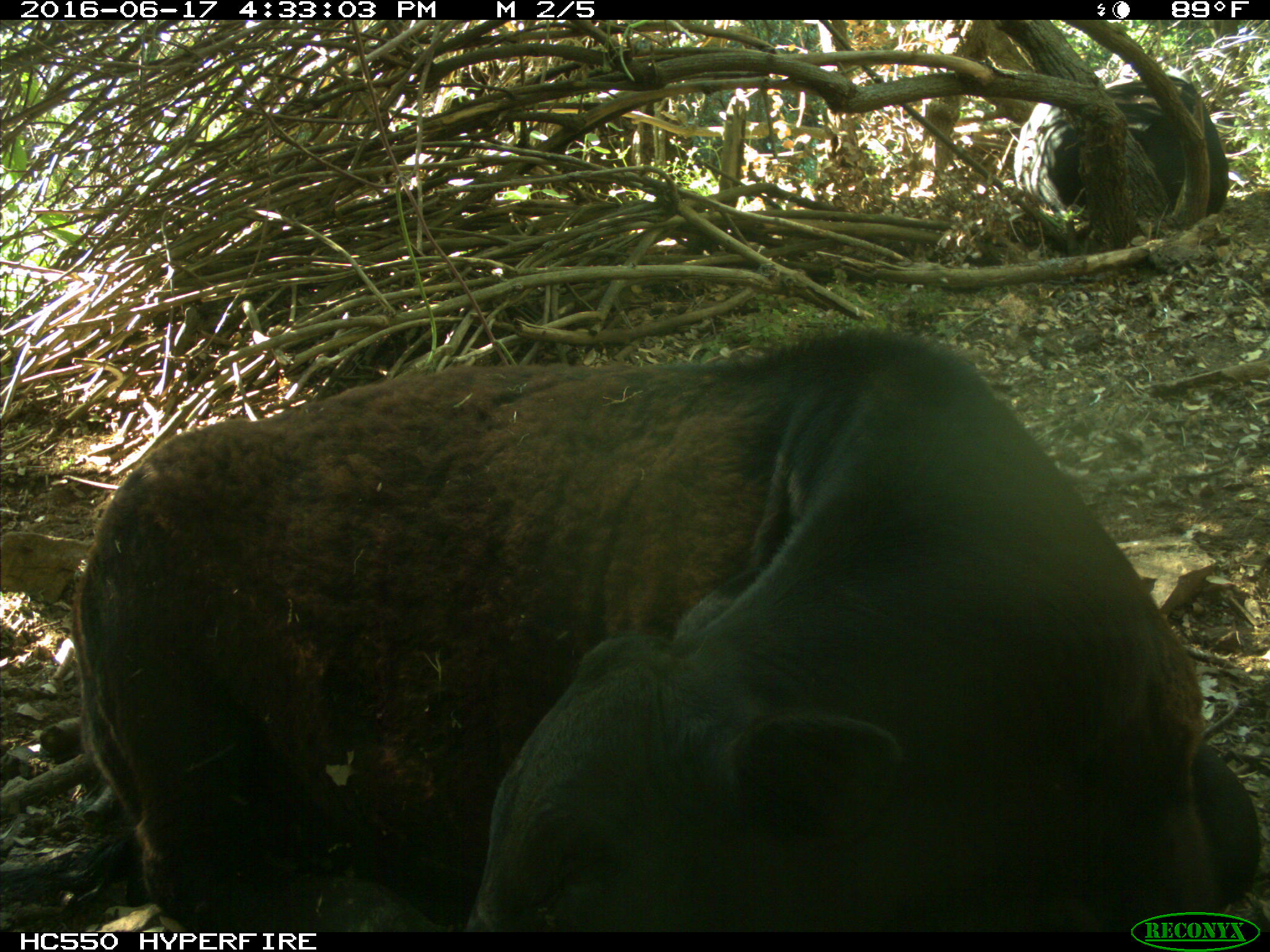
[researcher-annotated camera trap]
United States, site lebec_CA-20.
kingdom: Animalia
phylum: Chordata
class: Mammalia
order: Artiodactyla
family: Bovidae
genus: Bos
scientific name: Bos taurus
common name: domestic cow